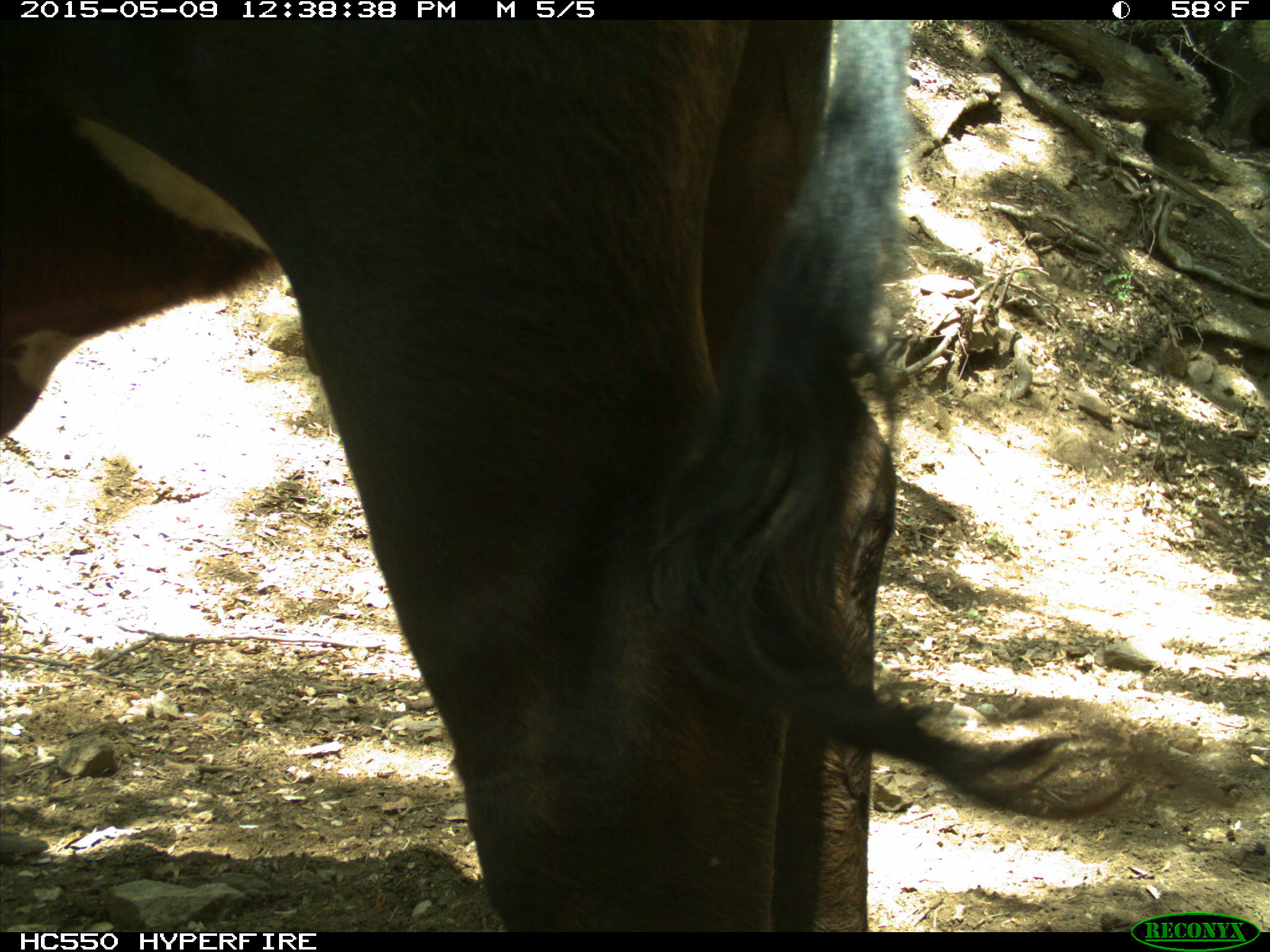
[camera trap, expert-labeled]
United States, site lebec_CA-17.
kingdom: Animalia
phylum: Chordata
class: Mammalia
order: Artiodactyla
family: Bovidae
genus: Bos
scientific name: Bos taurus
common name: domestic cow